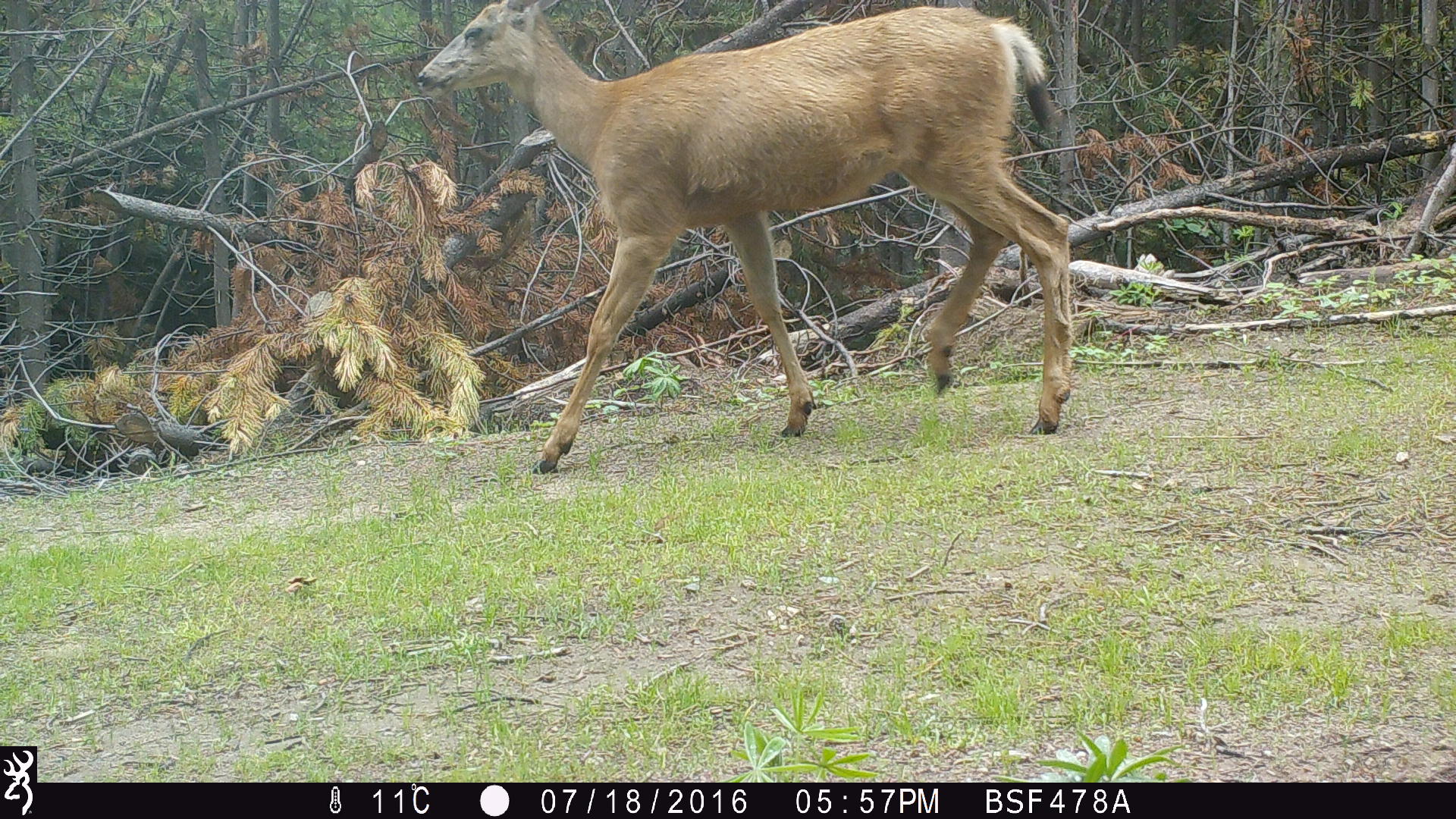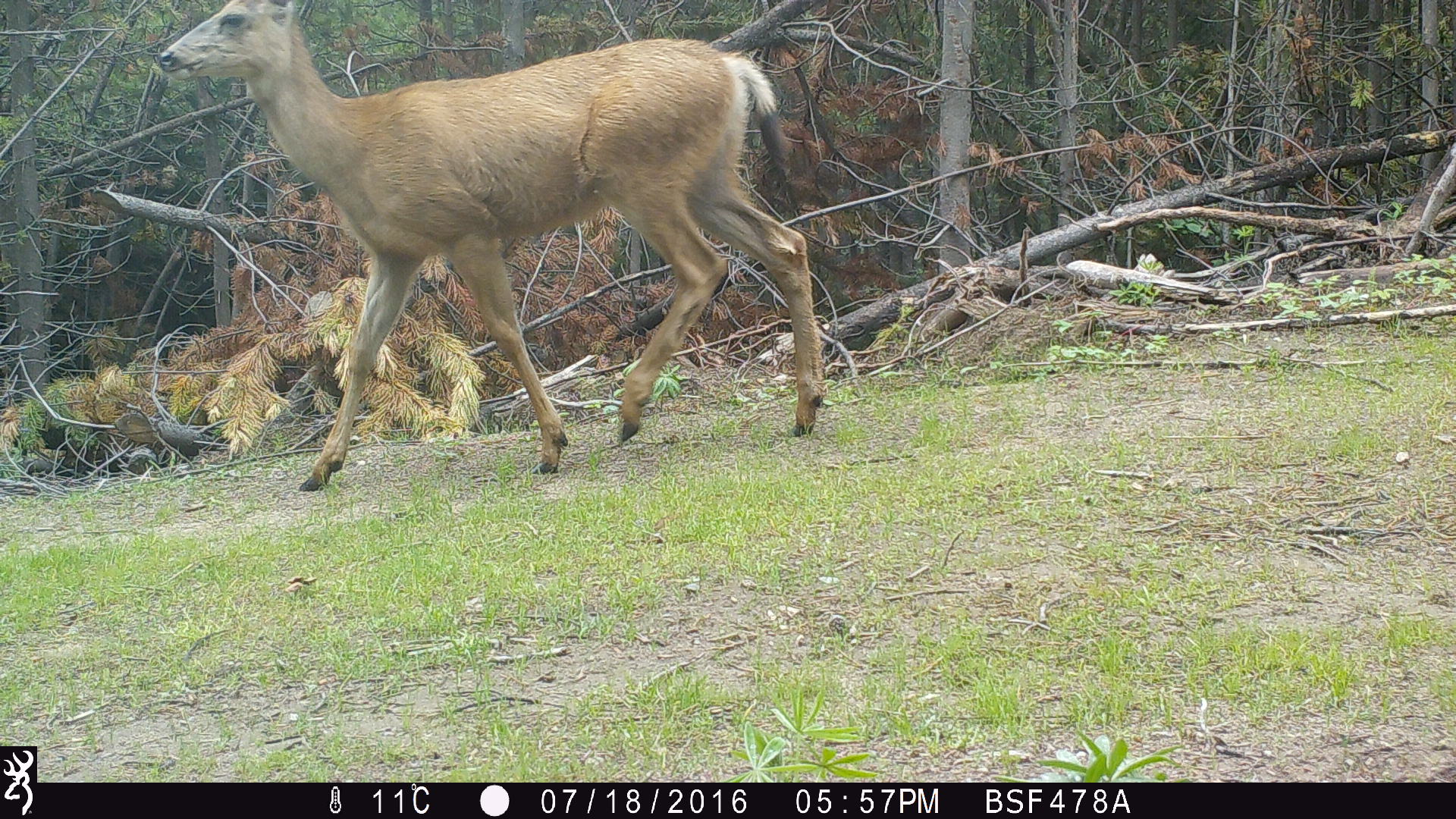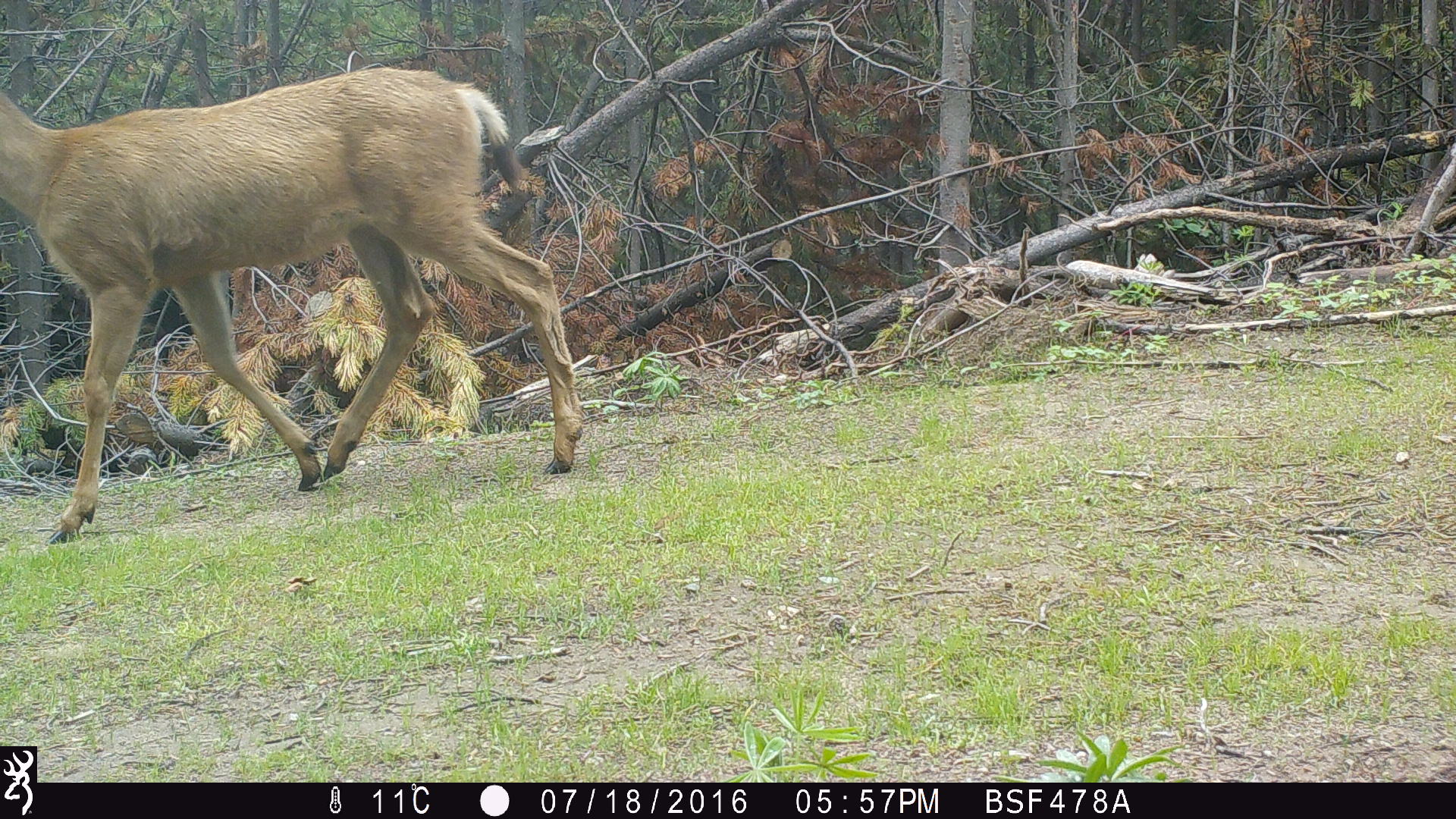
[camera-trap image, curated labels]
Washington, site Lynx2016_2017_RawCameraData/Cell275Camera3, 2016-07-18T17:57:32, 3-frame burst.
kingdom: Animalia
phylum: Chordata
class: Mammalia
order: Artiodactyla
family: Cervidae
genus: Odocoileus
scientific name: Odocoileus hemionus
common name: mule deer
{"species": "Odocoileus hemionus (mule deer)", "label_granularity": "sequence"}